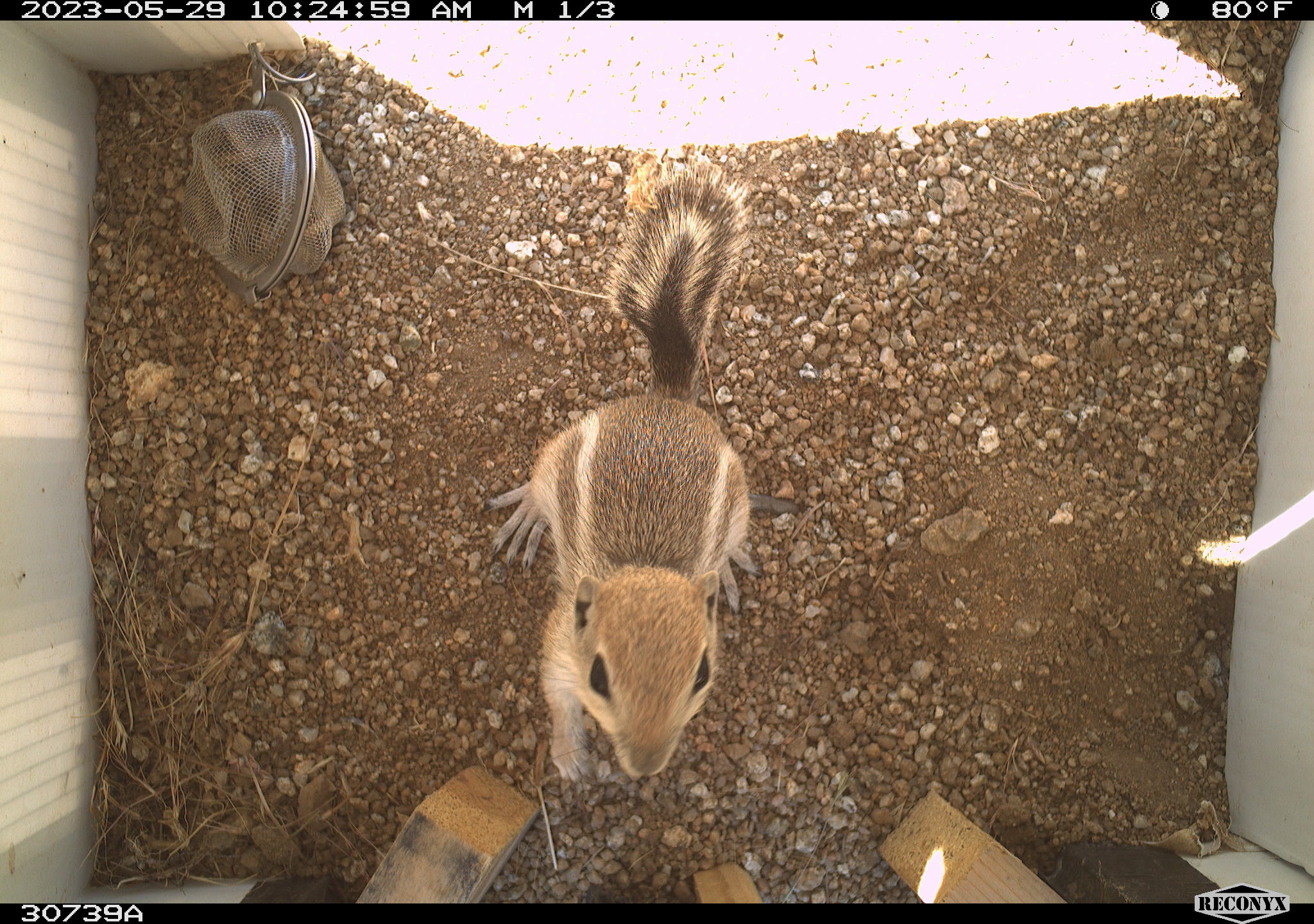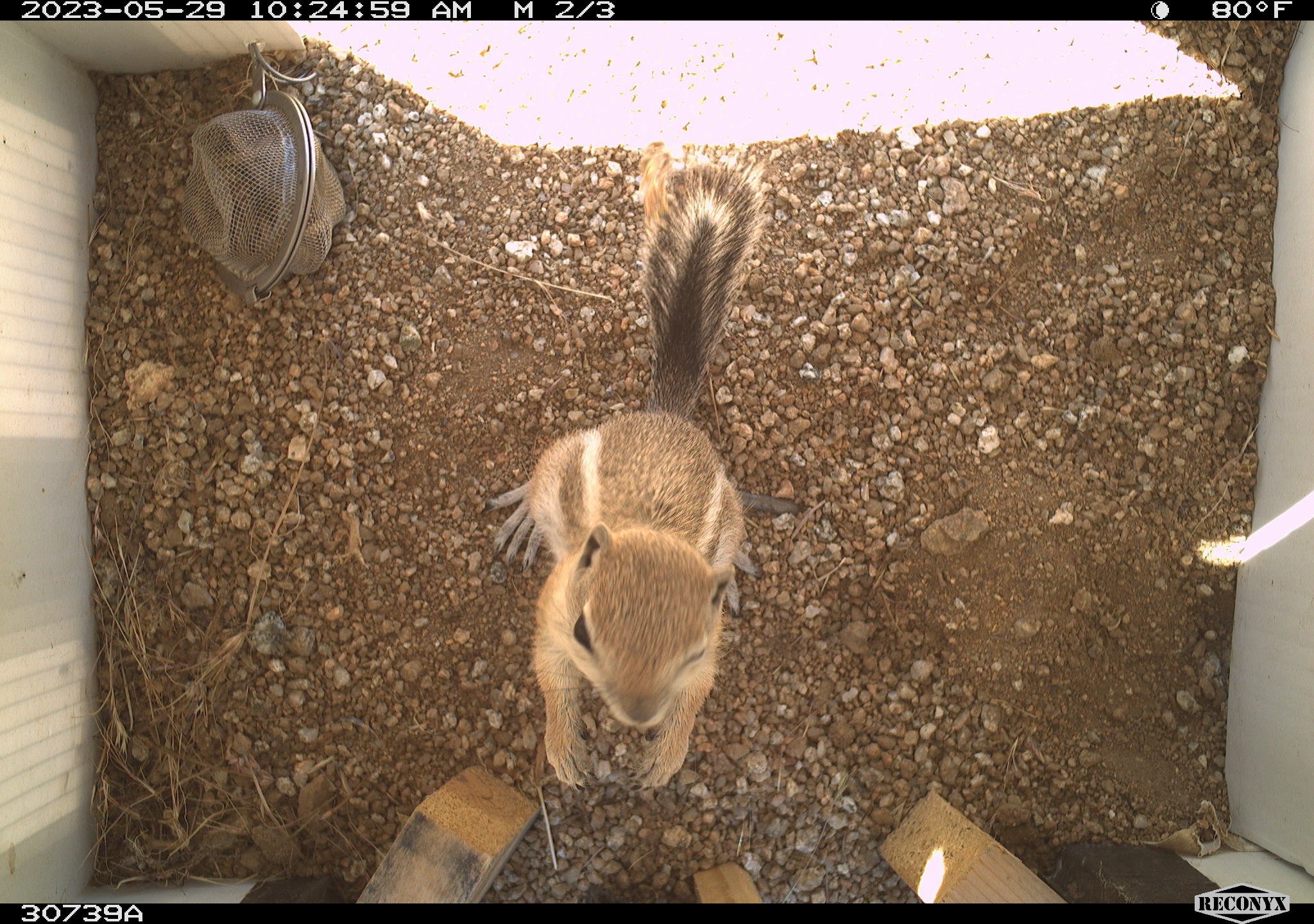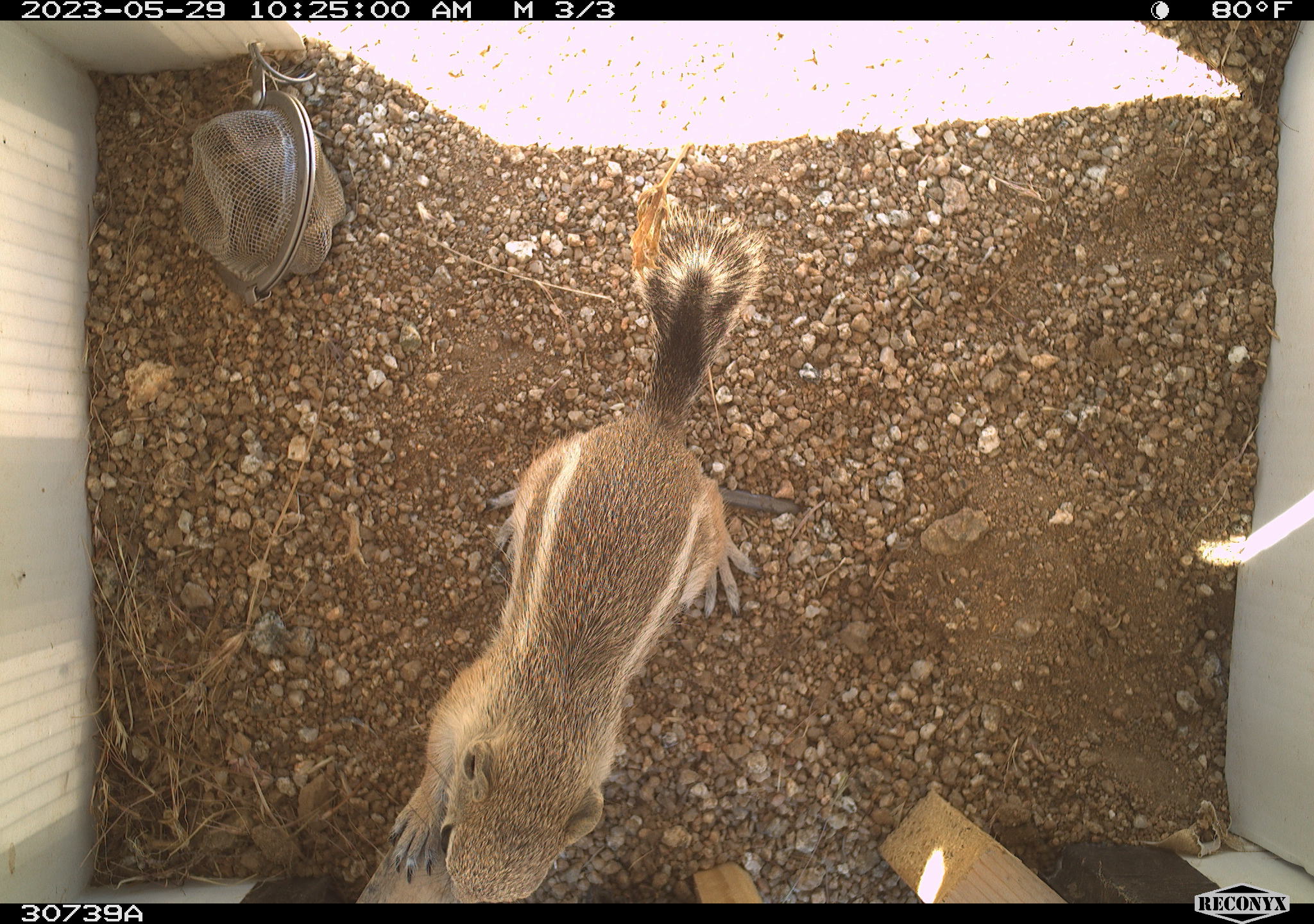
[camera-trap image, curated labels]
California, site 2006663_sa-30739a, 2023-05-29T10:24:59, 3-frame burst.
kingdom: Animalia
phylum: Chordata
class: Mammalia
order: Rodentia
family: Sciuridae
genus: Ammospermophilus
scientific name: Ammospermophilus leucurus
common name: white-tailed antelope squirrel